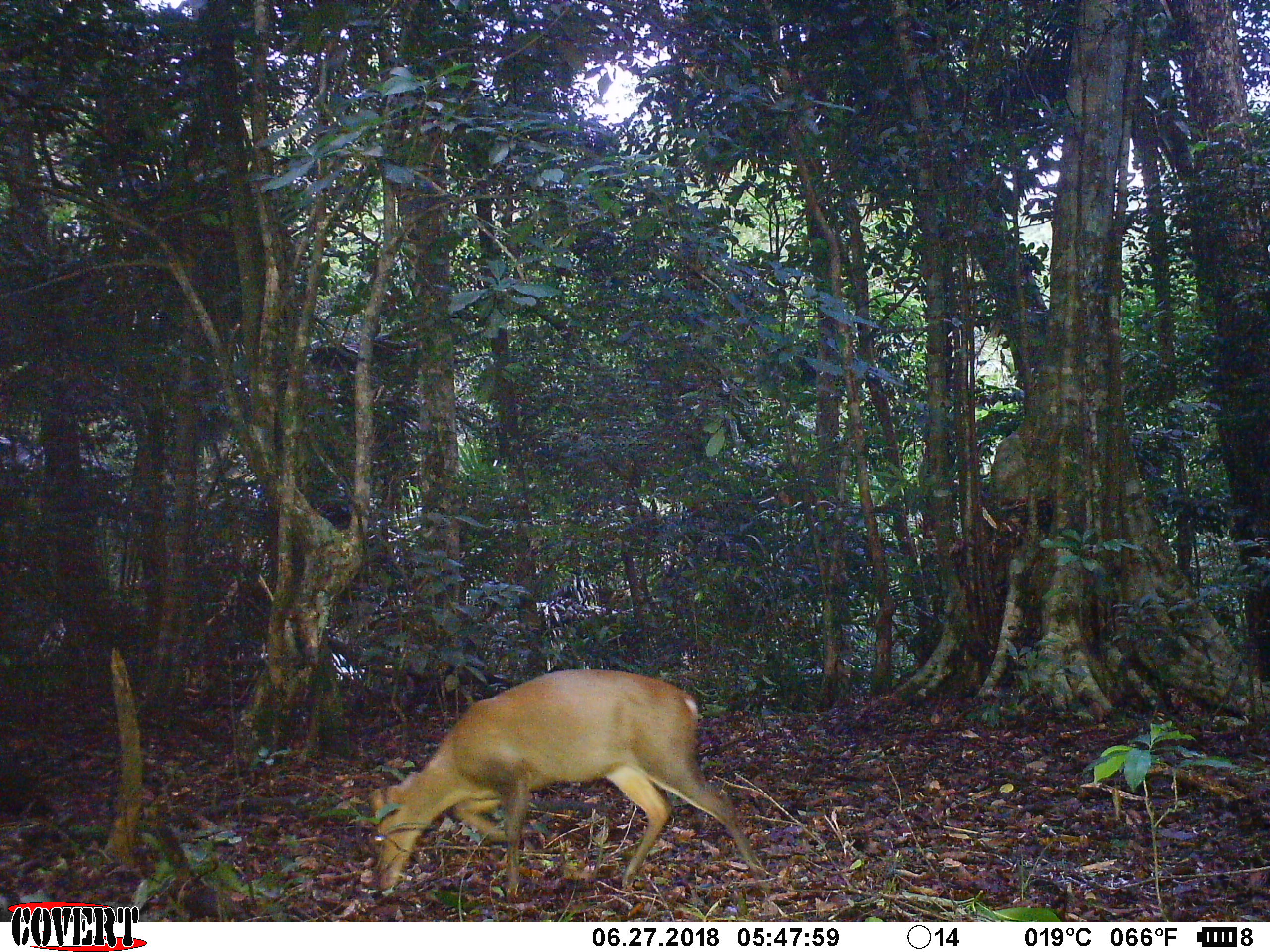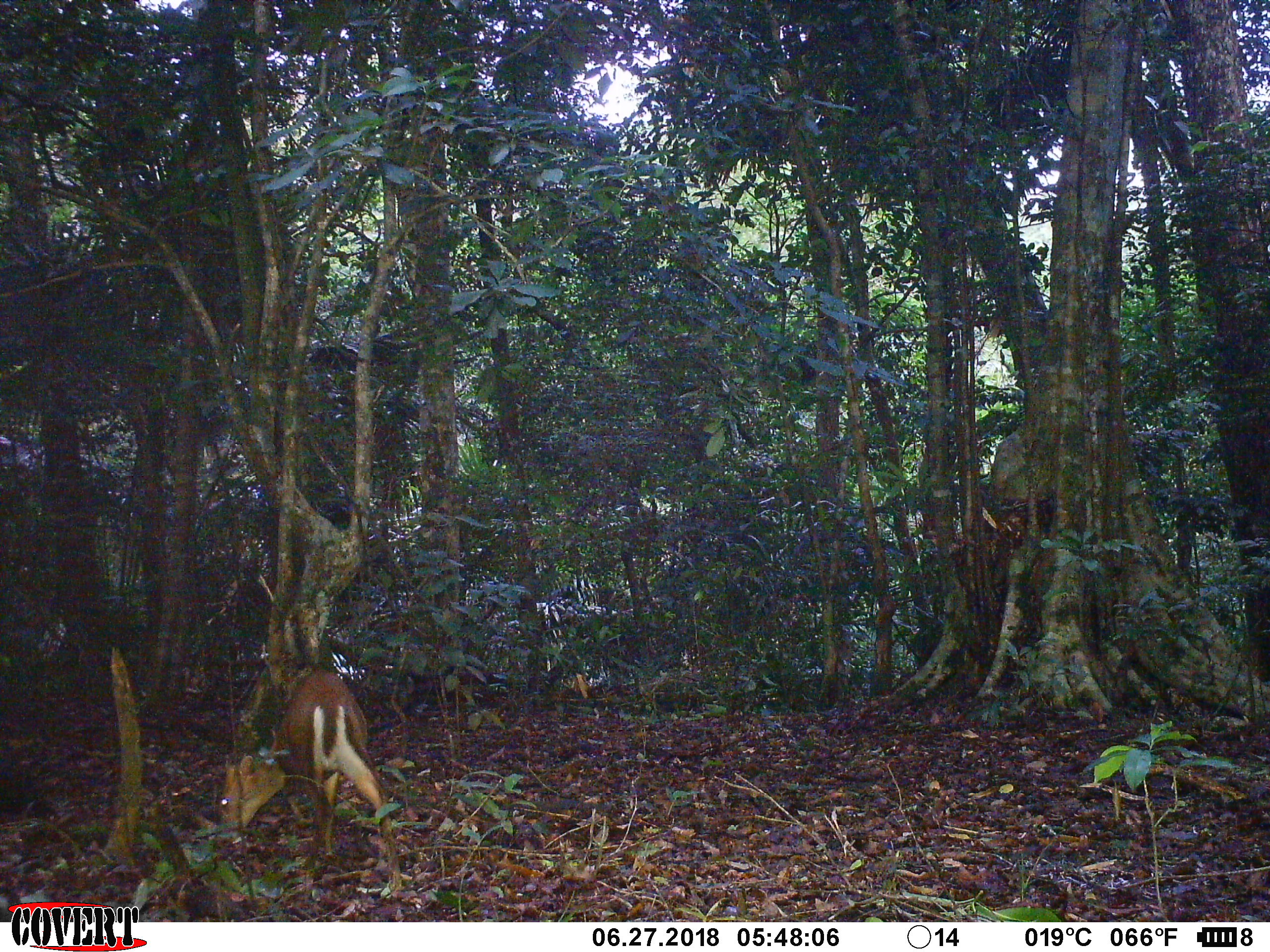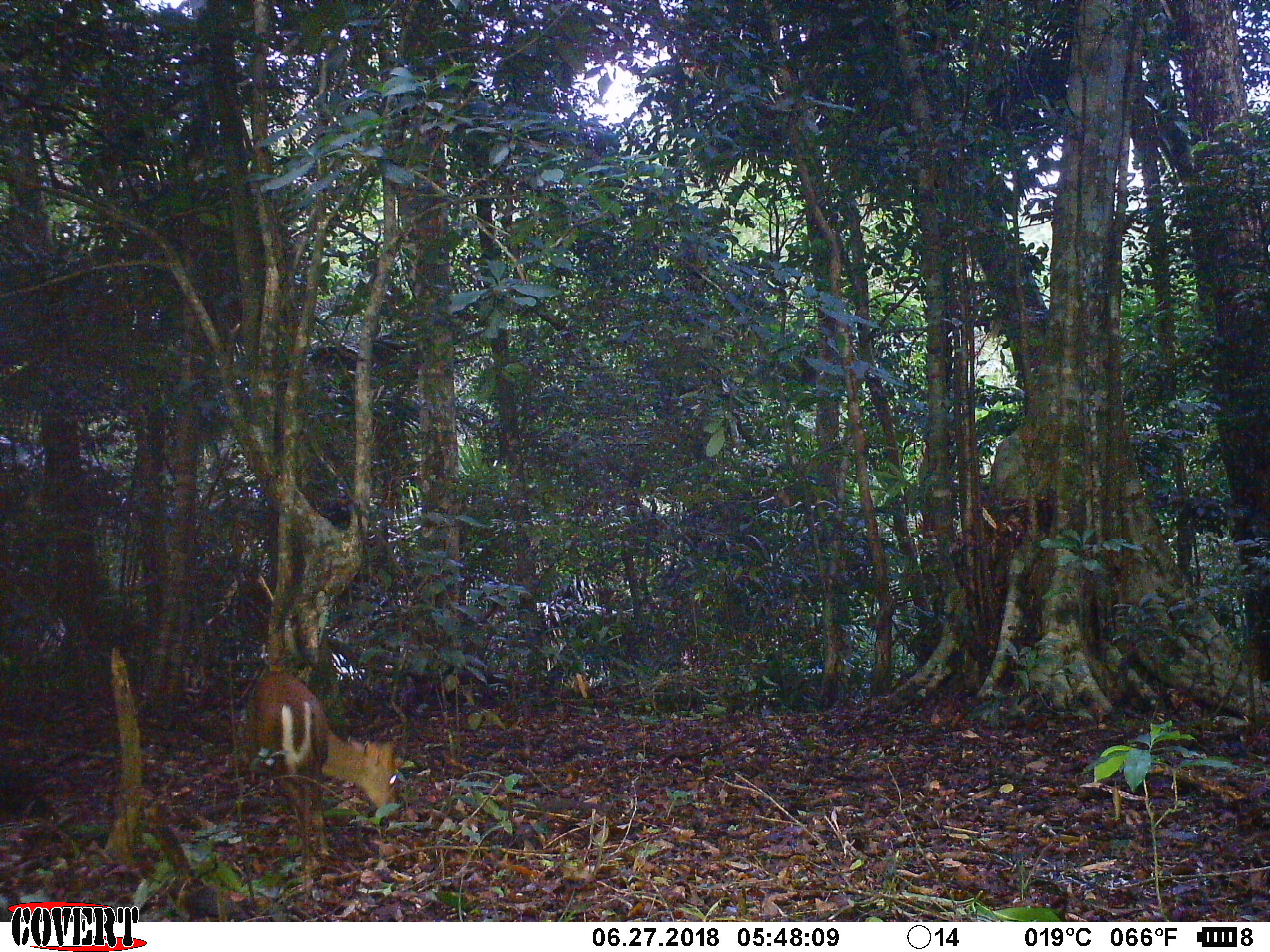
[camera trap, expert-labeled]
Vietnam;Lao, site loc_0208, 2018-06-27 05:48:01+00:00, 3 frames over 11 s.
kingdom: Animalia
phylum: Chordata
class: Mammalia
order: Artiodactyla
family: Cervidae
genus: Muntiacus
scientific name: Muntiacus rooseveltorum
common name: roosevelt's muntjac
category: roosevelts muntjac group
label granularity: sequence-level